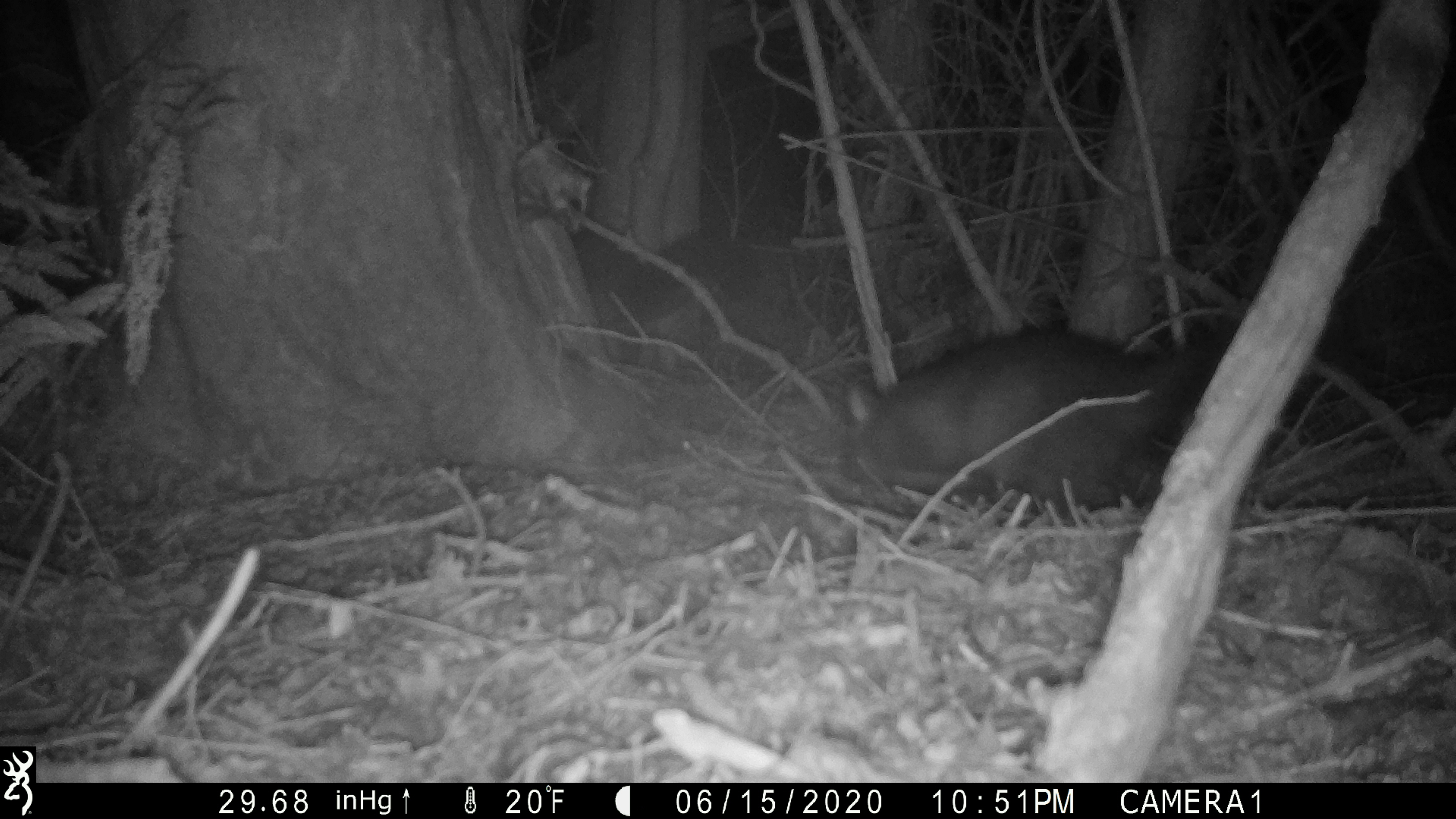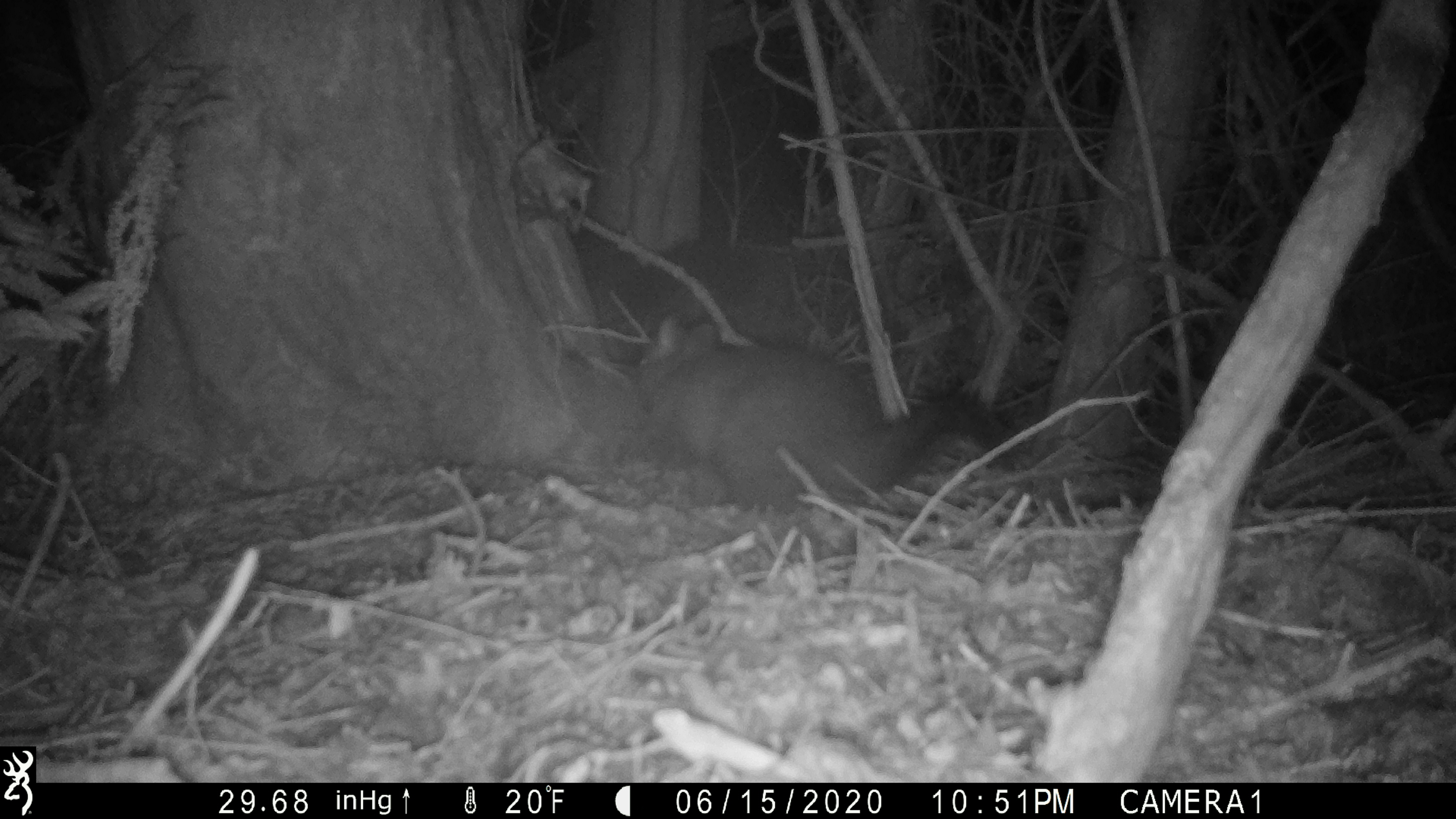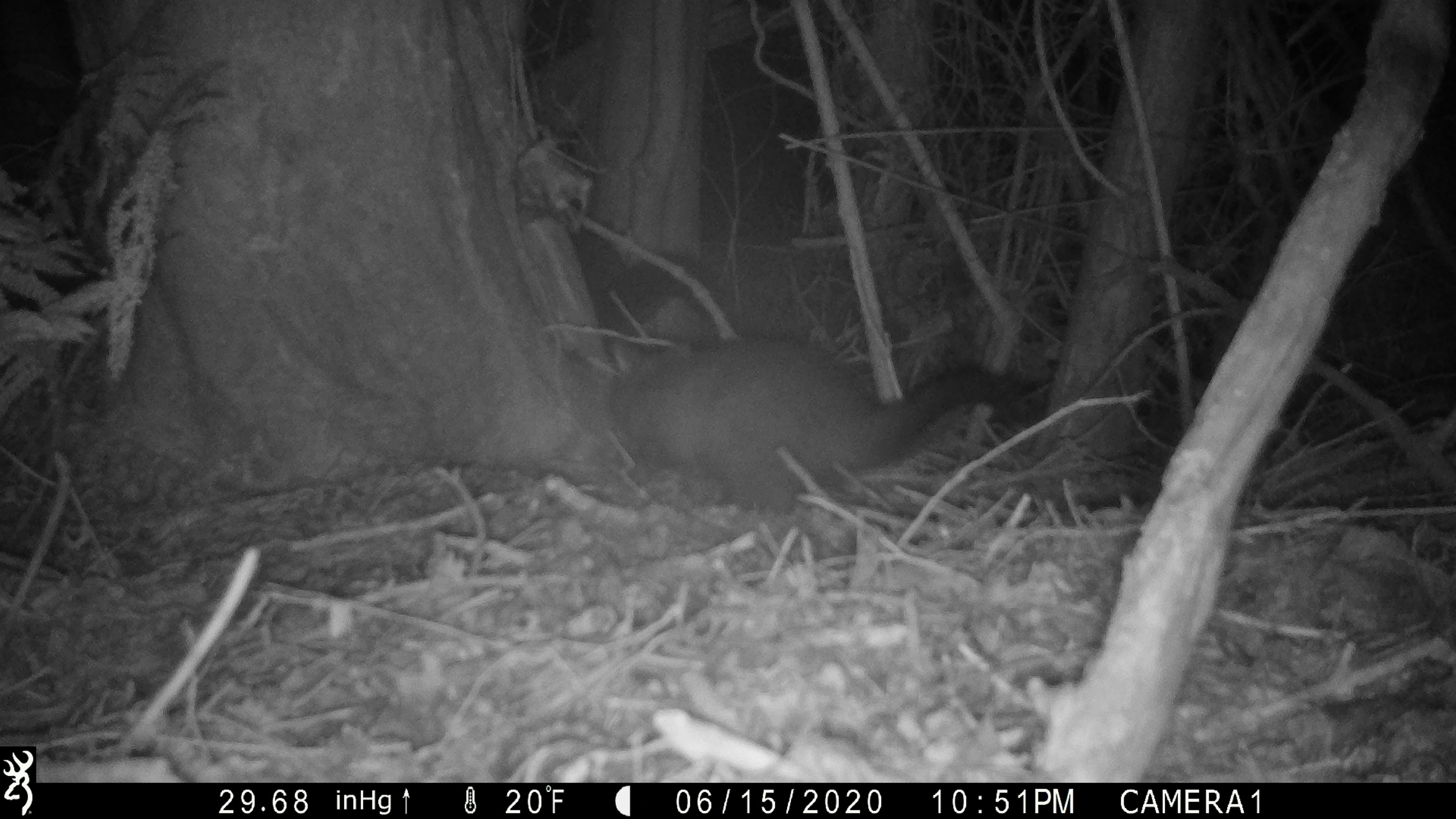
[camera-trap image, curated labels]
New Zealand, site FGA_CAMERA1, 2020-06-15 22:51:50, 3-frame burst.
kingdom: Animalia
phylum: Chordata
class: Mammalia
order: Diprotodontia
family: Phalangeridae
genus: Trichosurus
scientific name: Trichosurus vulpecula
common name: common brushtail possum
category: possum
Possum (common brushtail possum) (Trichosurus vulpecula).